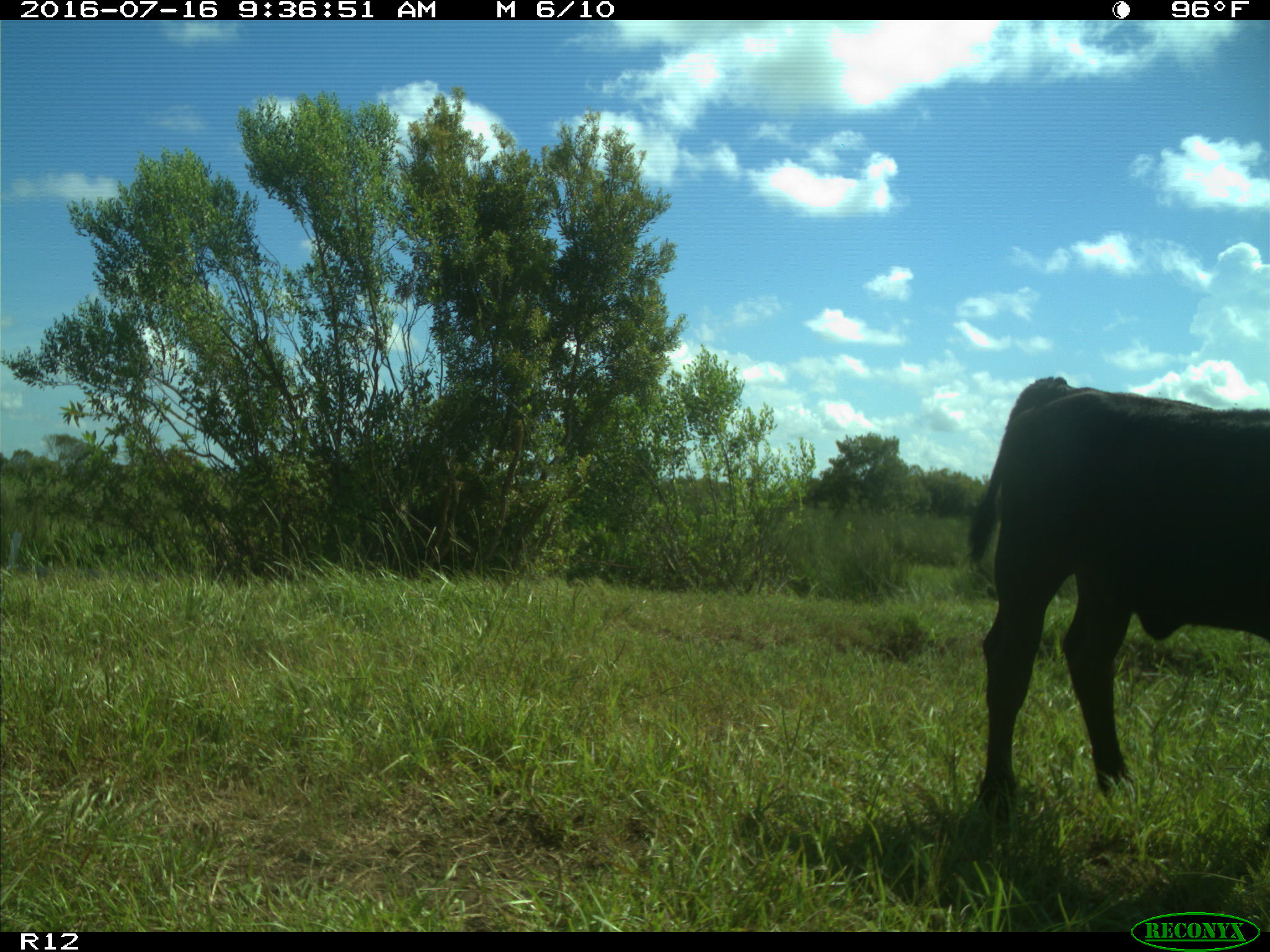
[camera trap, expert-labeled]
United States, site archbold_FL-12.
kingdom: Animalia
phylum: Chordata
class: Mammalia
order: Artiodactyla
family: Bovidae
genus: Bos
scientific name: Bos taurus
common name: domestic cow